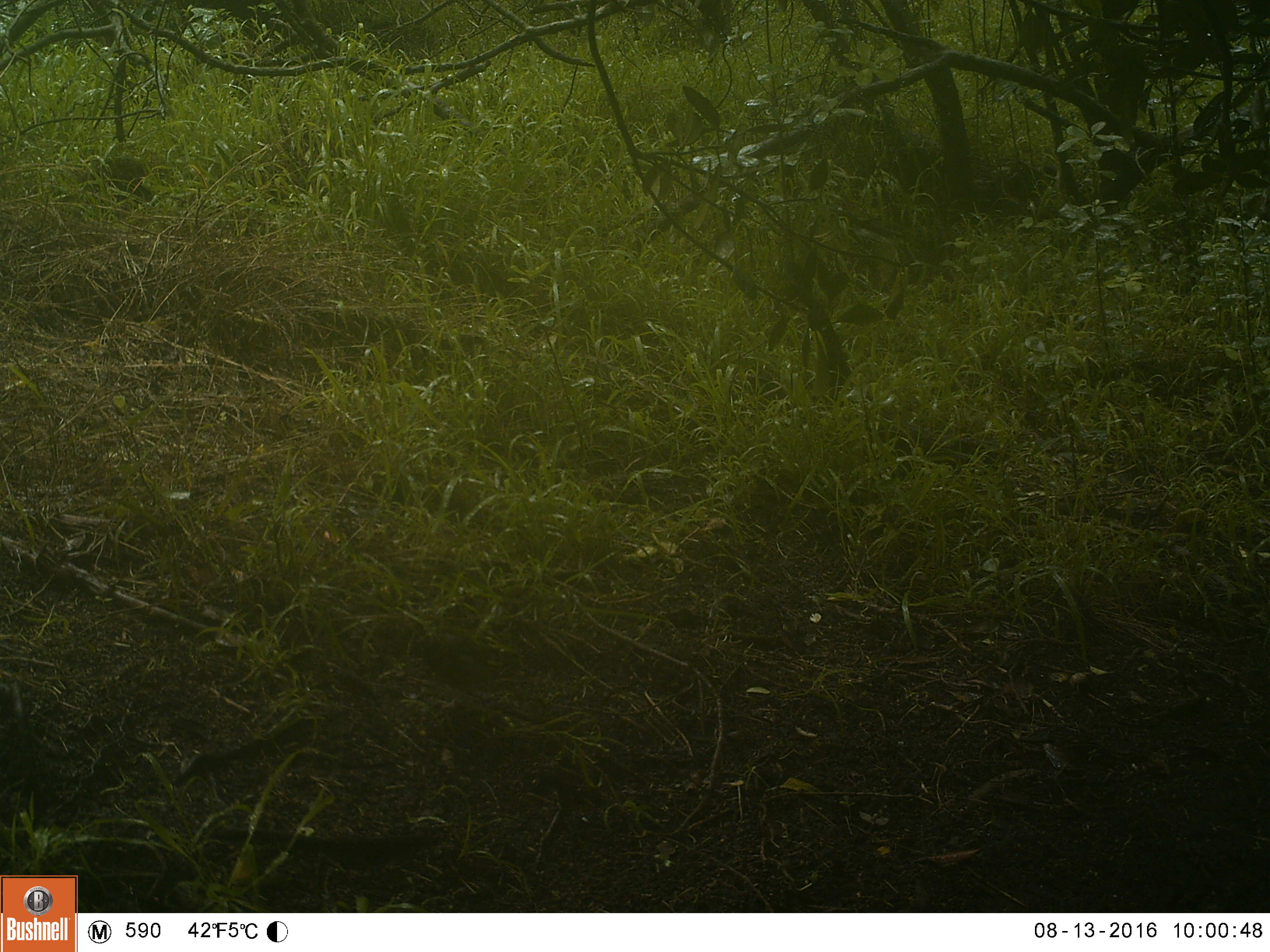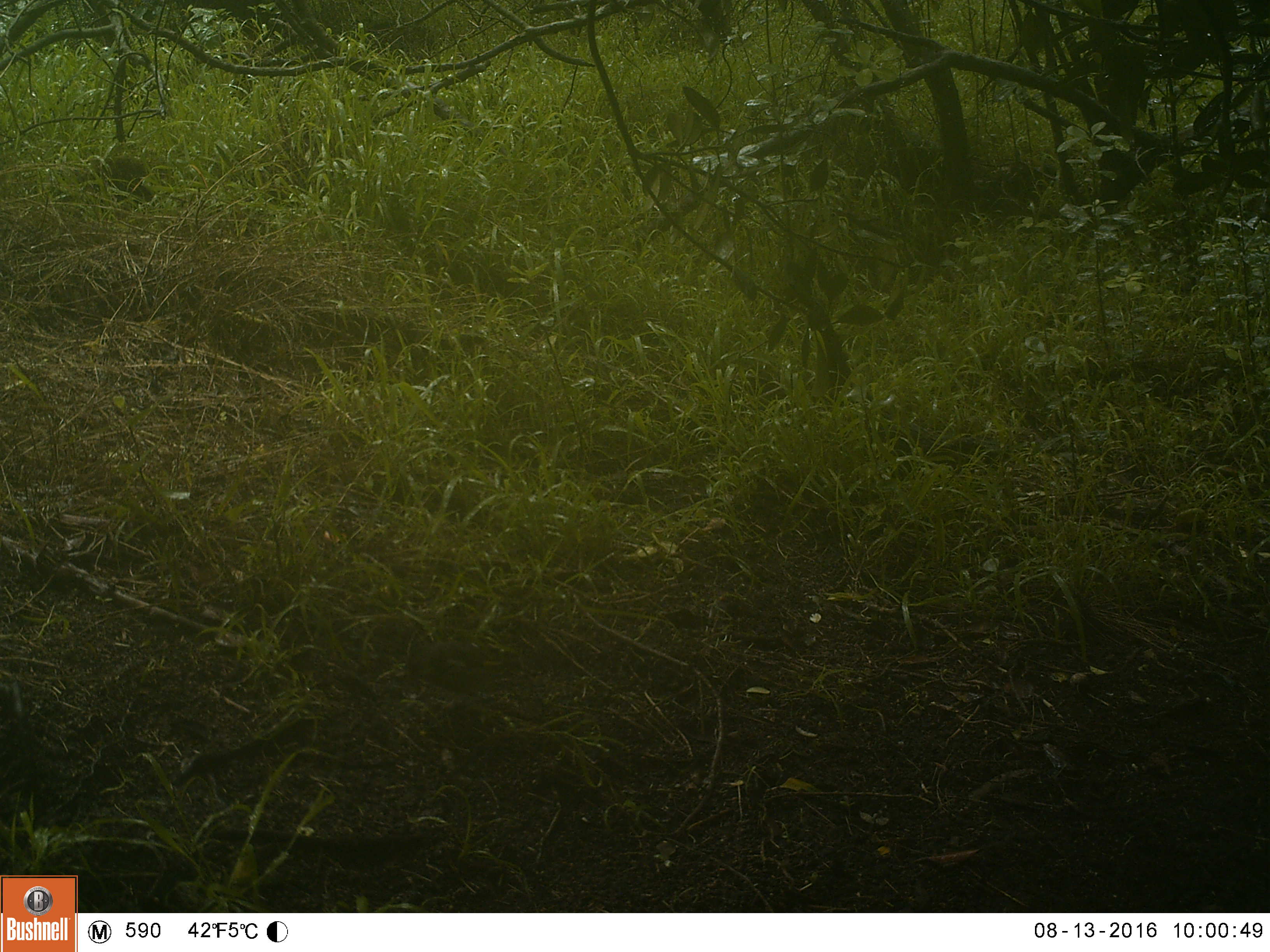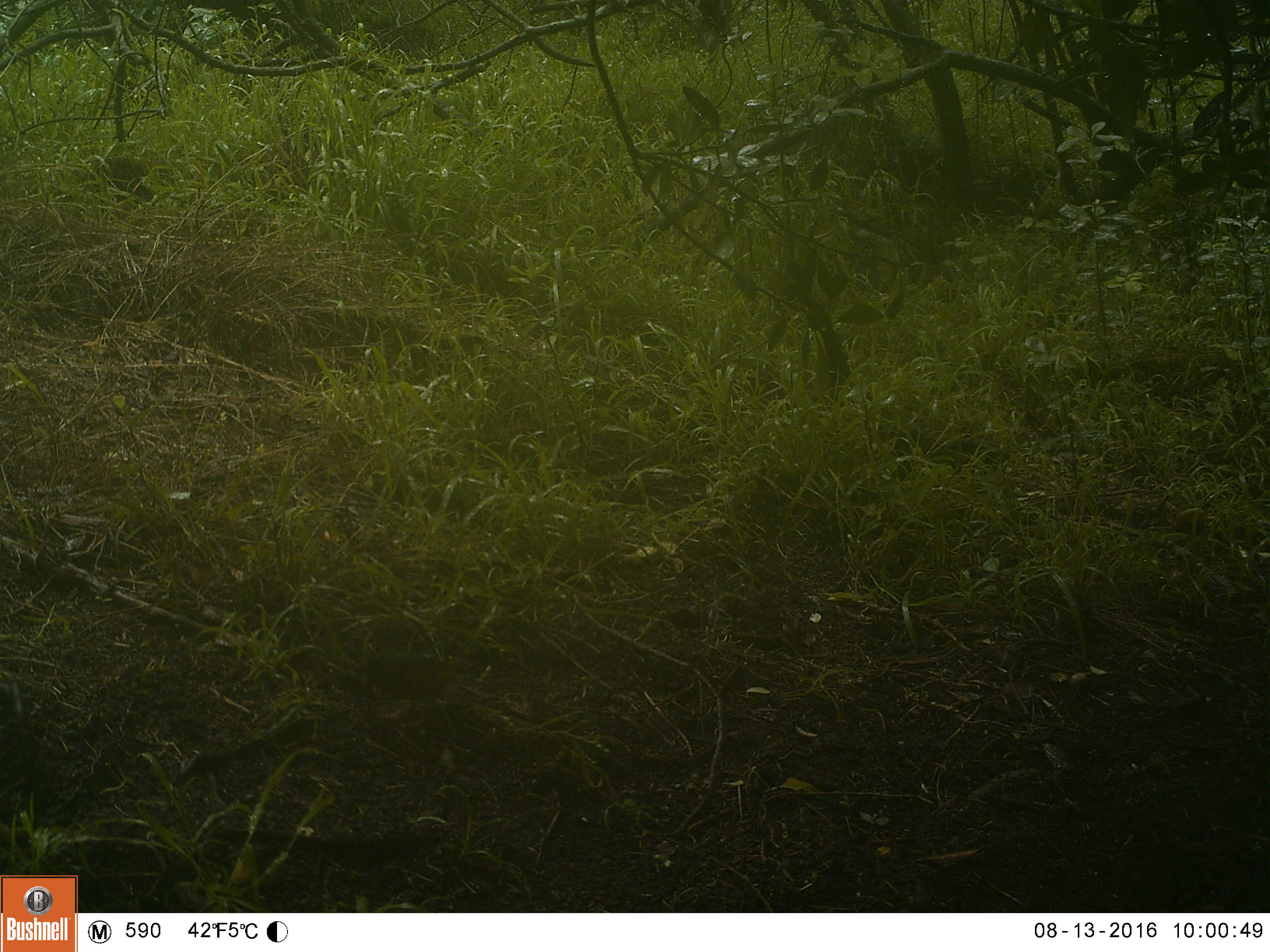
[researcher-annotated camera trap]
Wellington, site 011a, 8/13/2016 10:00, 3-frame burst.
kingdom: Animalia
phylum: Chordata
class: Aves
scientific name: Aves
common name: bird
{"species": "bird (Aves)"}